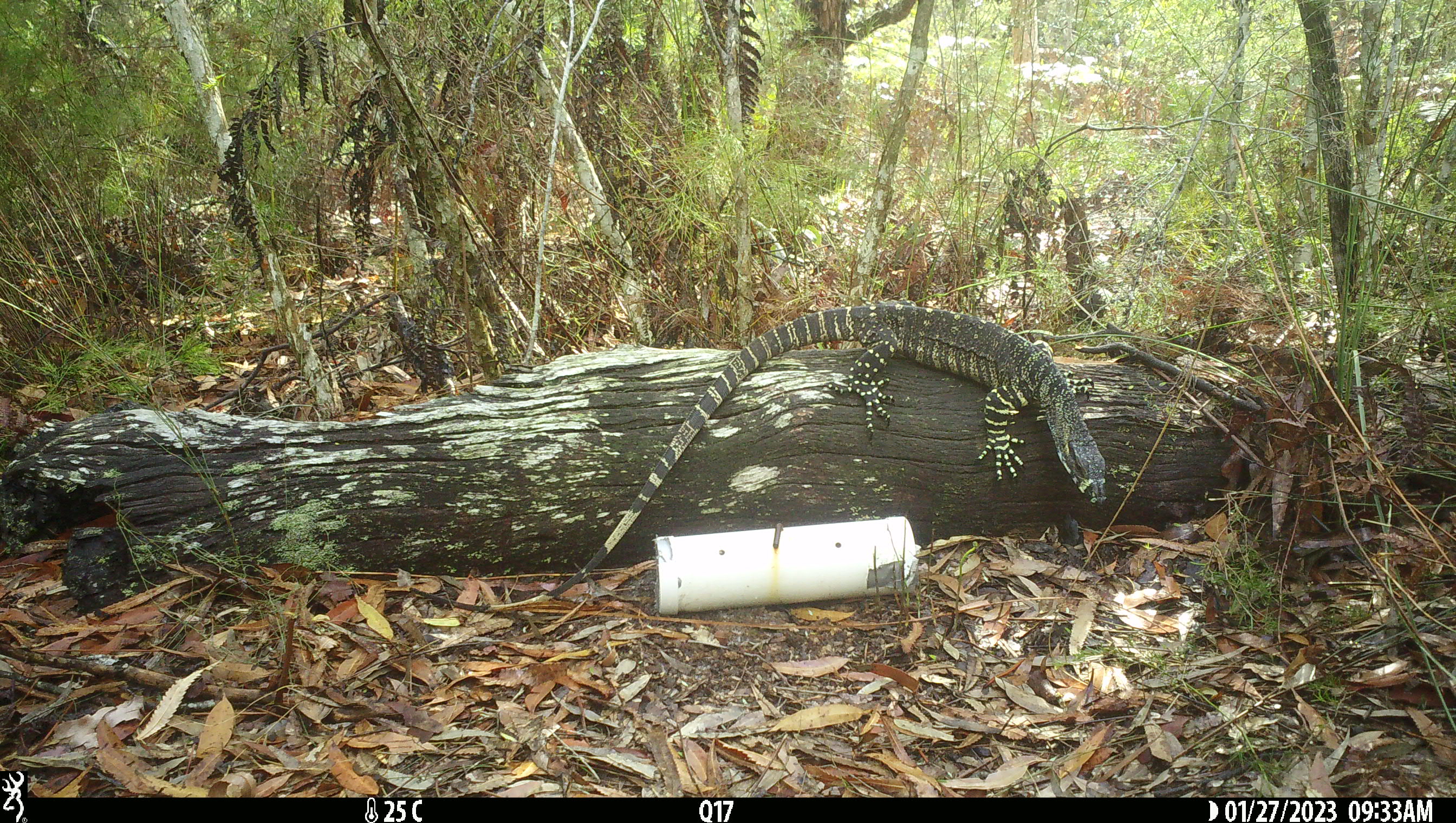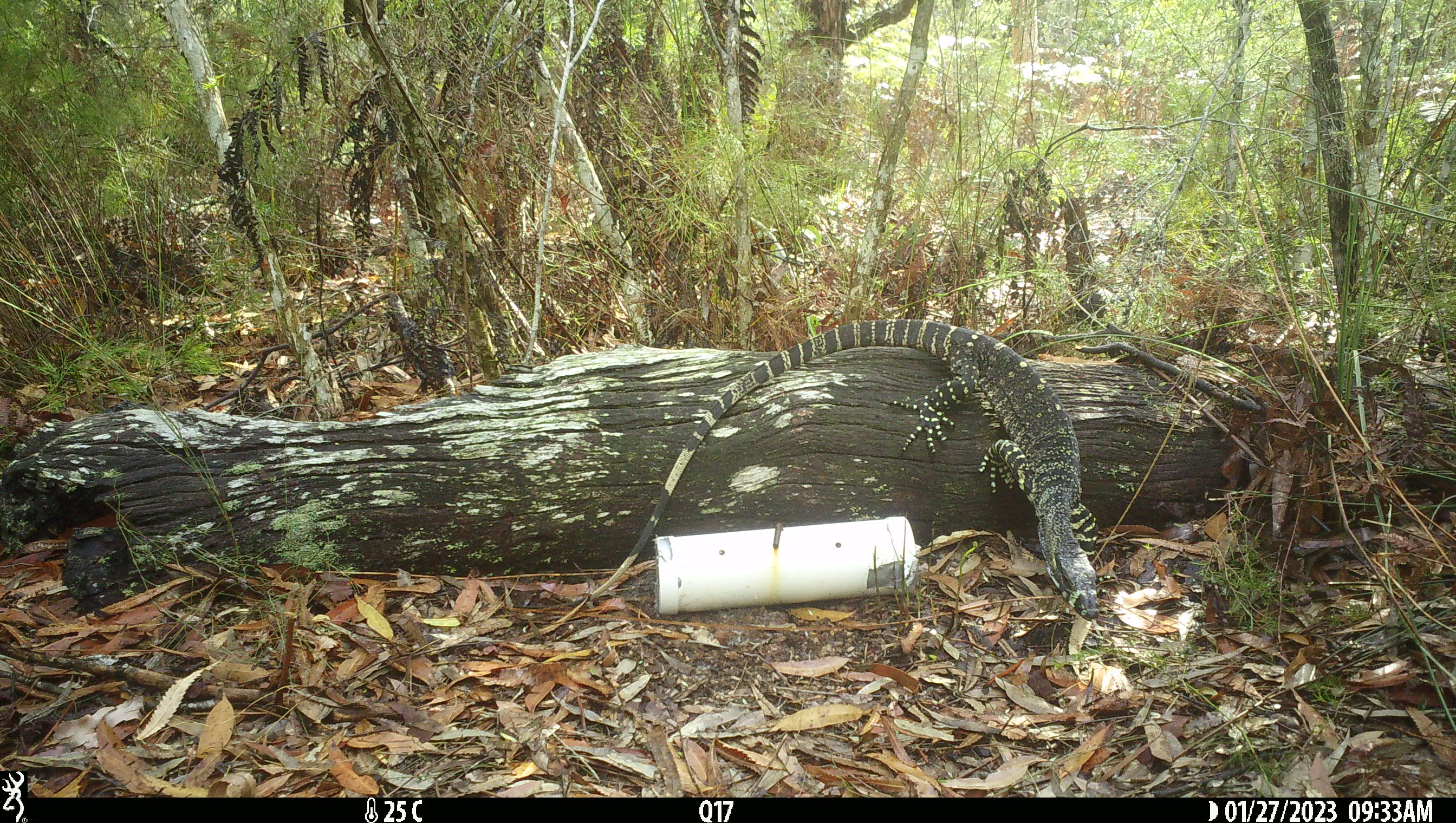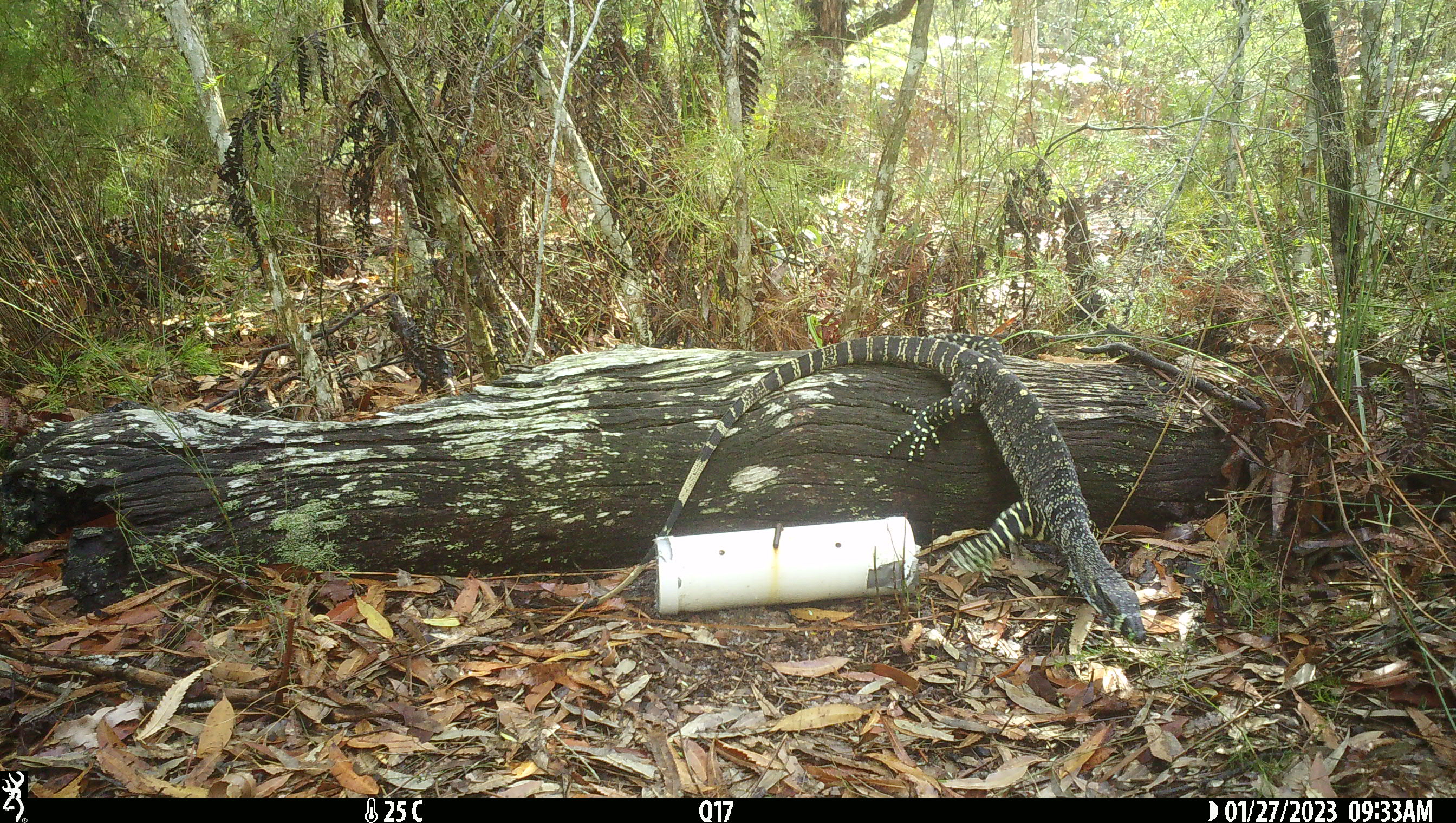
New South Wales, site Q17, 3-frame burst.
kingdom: Animalia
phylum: Chordata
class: Reptilia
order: Squamata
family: Varanidae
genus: Varanus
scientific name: Varanus varius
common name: lace monitor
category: goanna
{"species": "goanna (lace monitor) (Varanus varius)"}